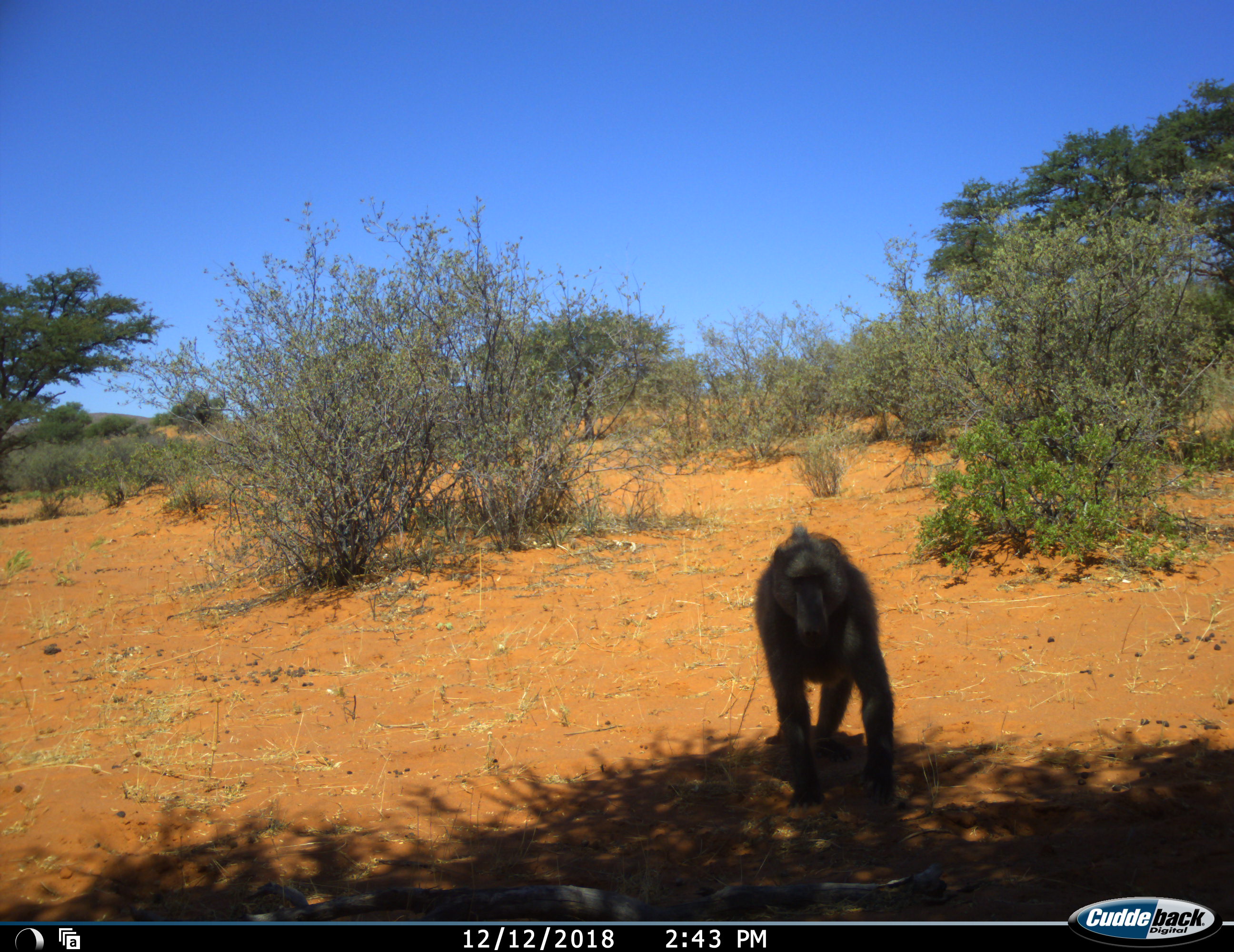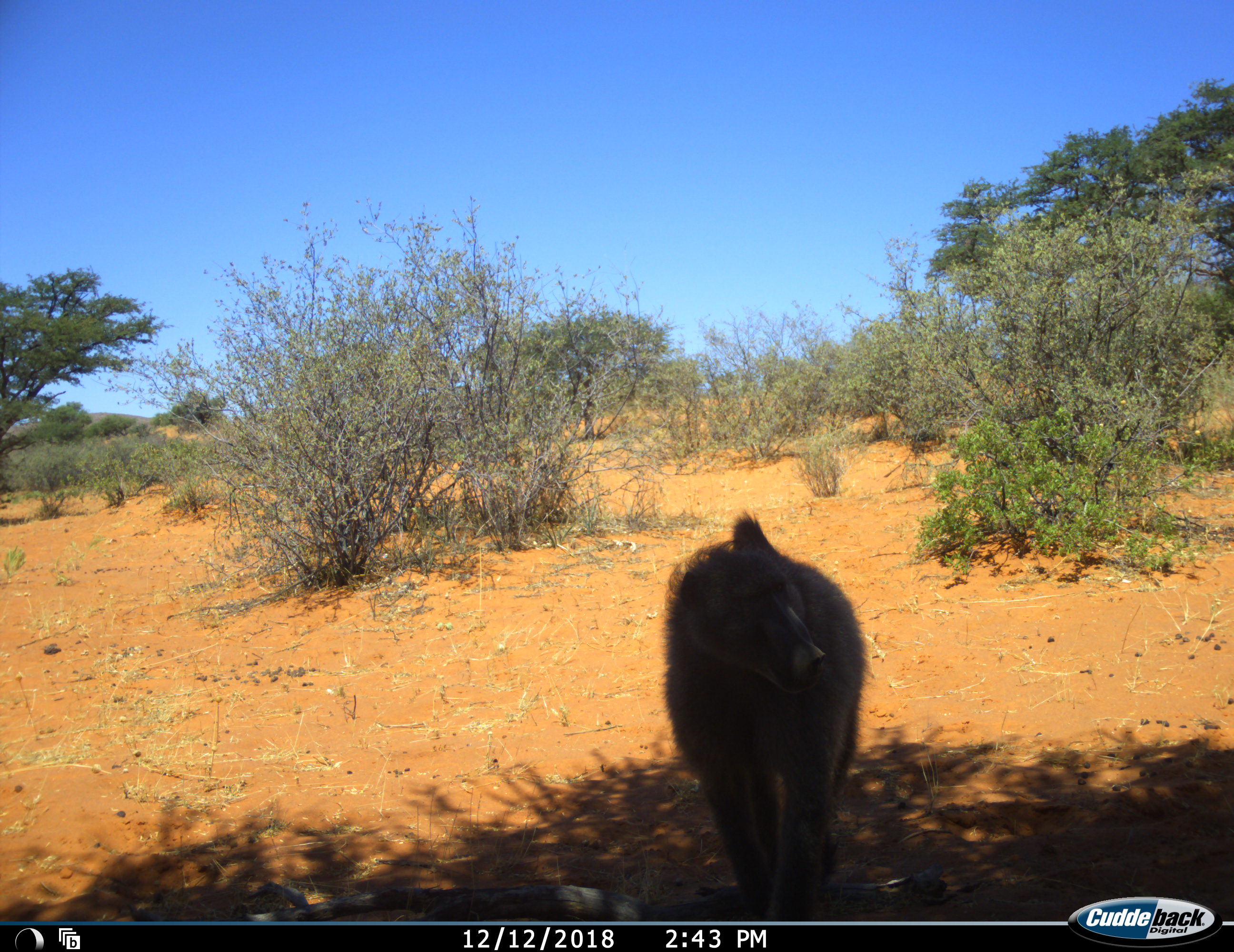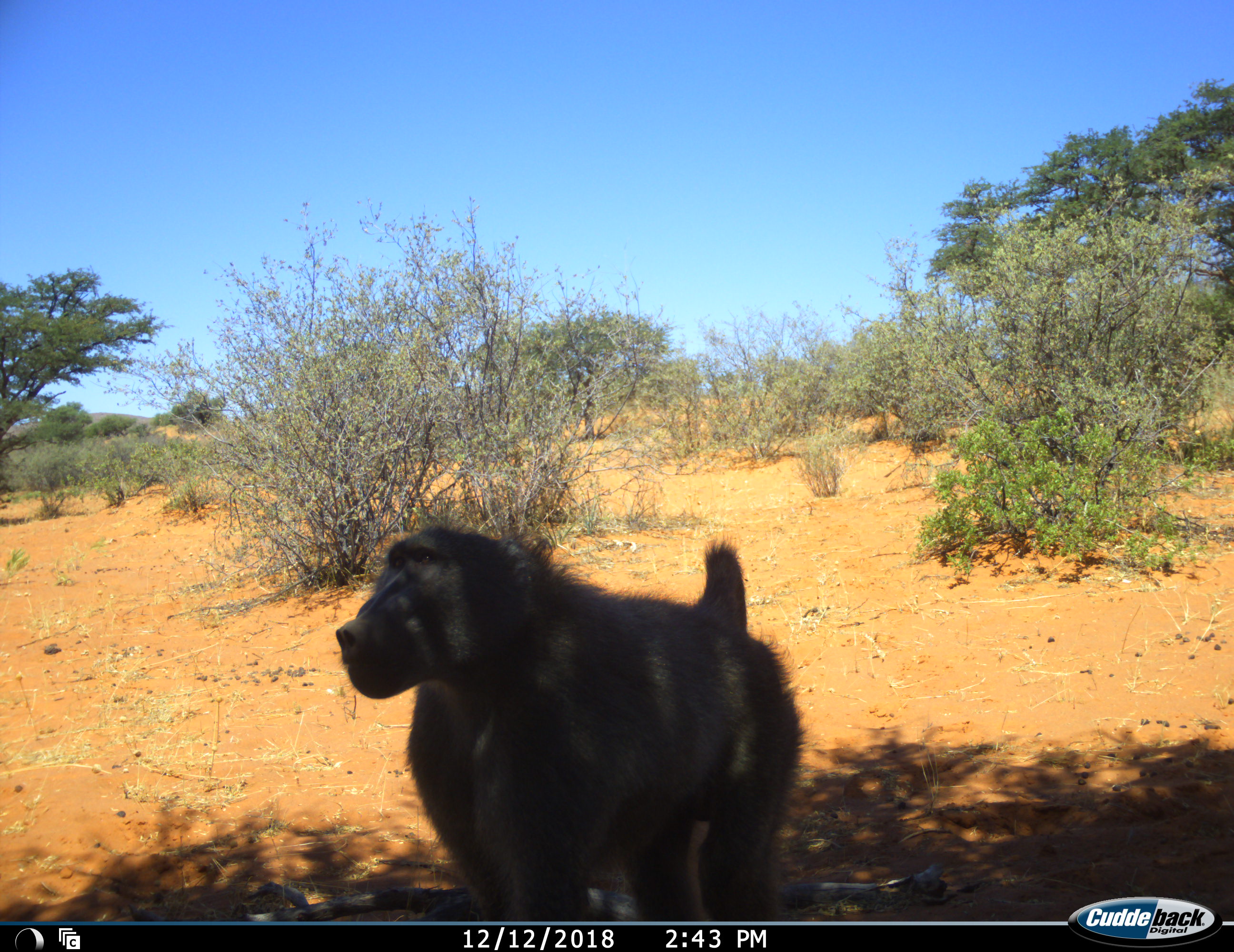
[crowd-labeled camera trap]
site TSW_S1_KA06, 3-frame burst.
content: unidentified animal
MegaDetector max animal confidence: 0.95